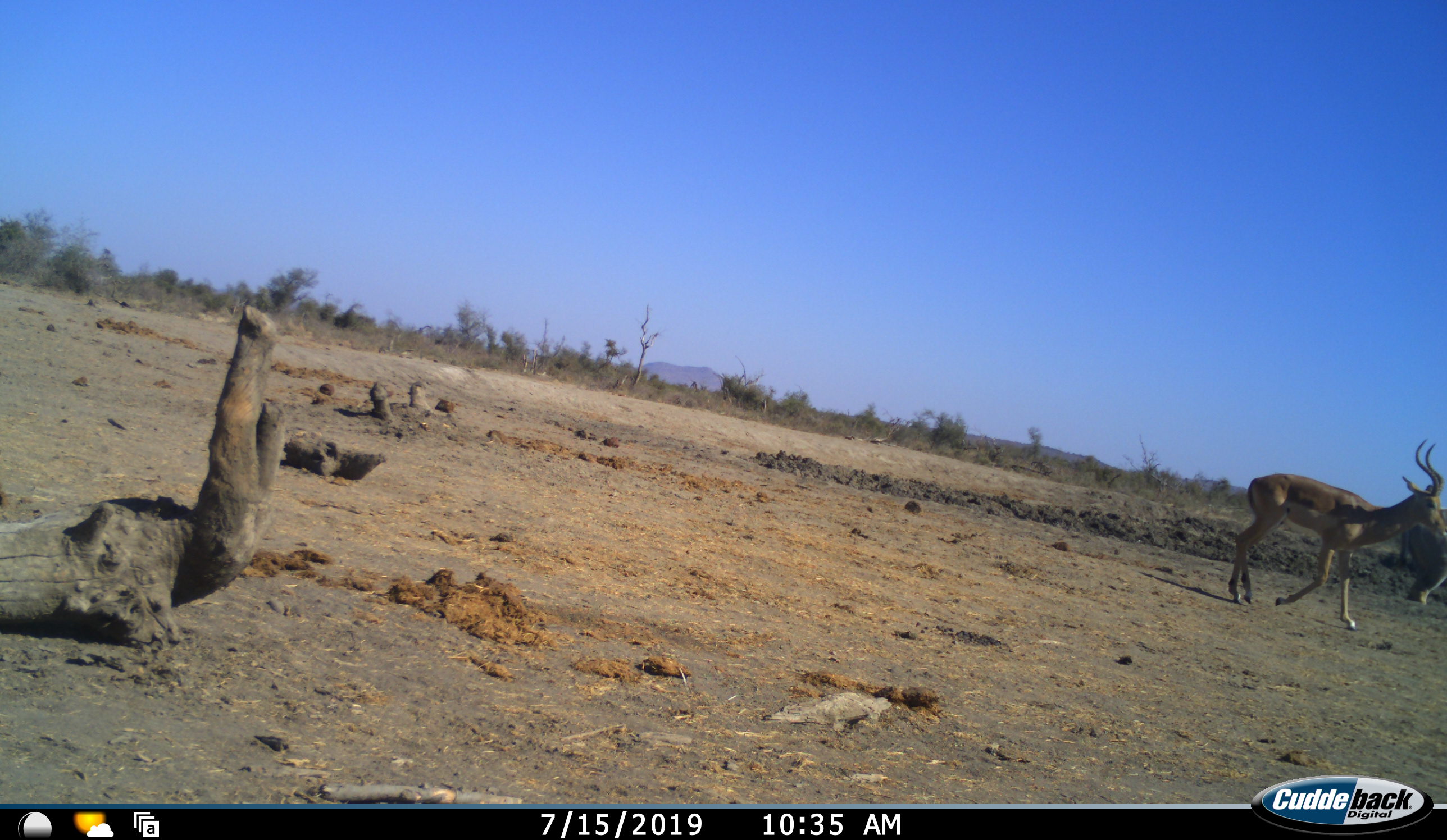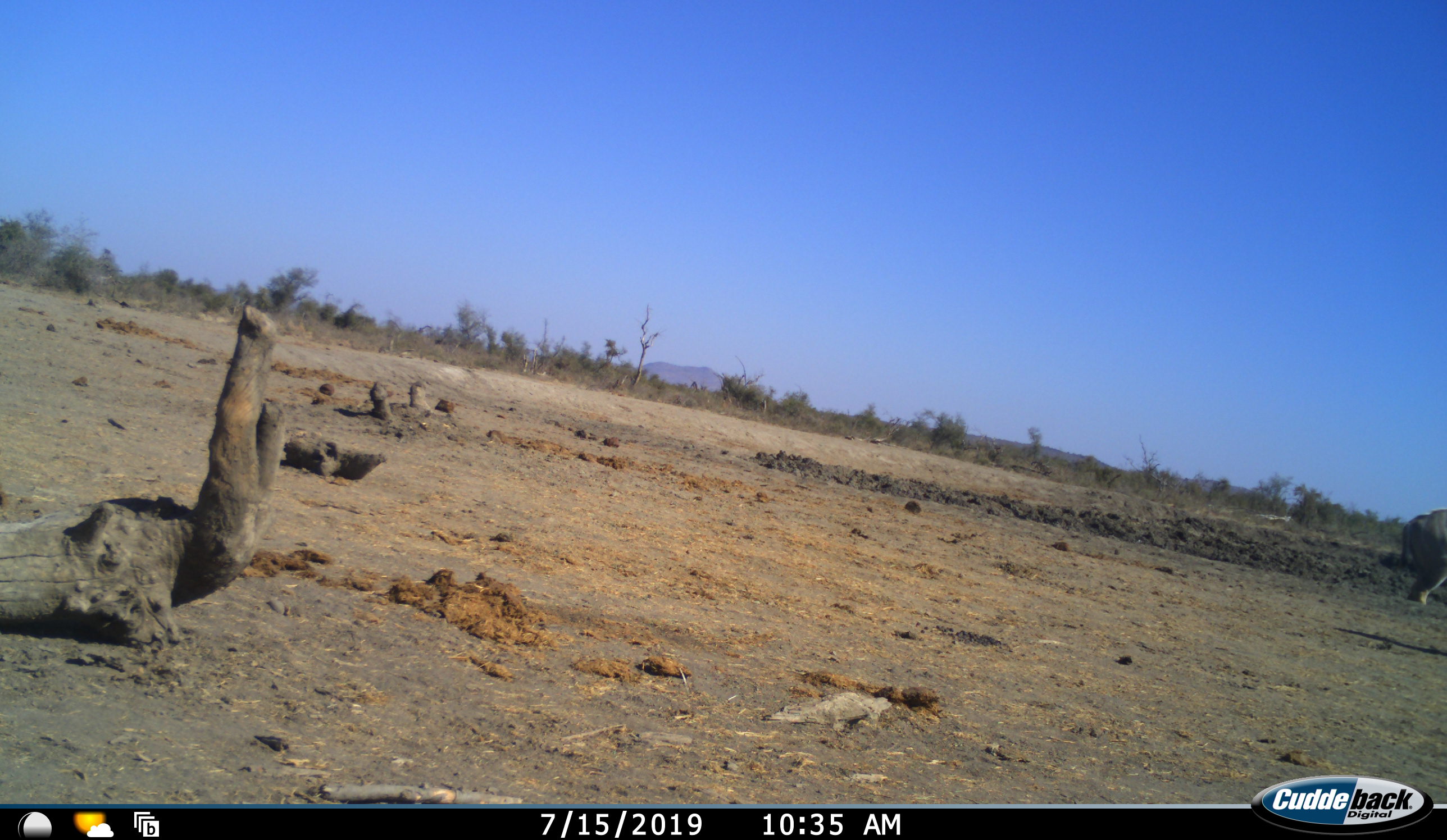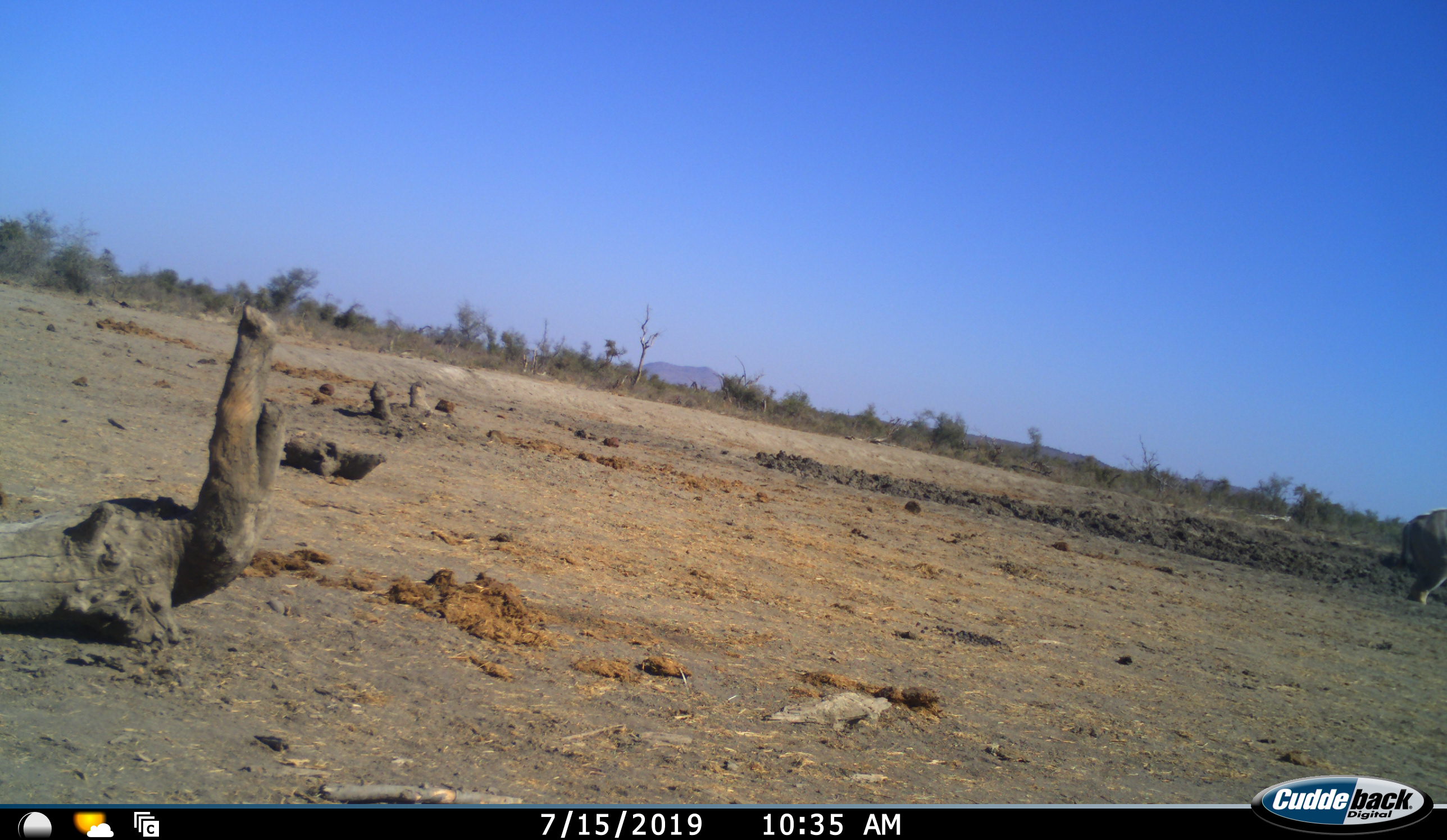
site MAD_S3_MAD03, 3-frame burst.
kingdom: Animalia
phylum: Chordata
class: Mammalia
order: Artiodactyla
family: Bovidae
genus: Aepyceros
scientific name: Aepyceros melampus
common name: impala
Impala (Aepyceros melampus), count 1. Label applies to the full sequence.